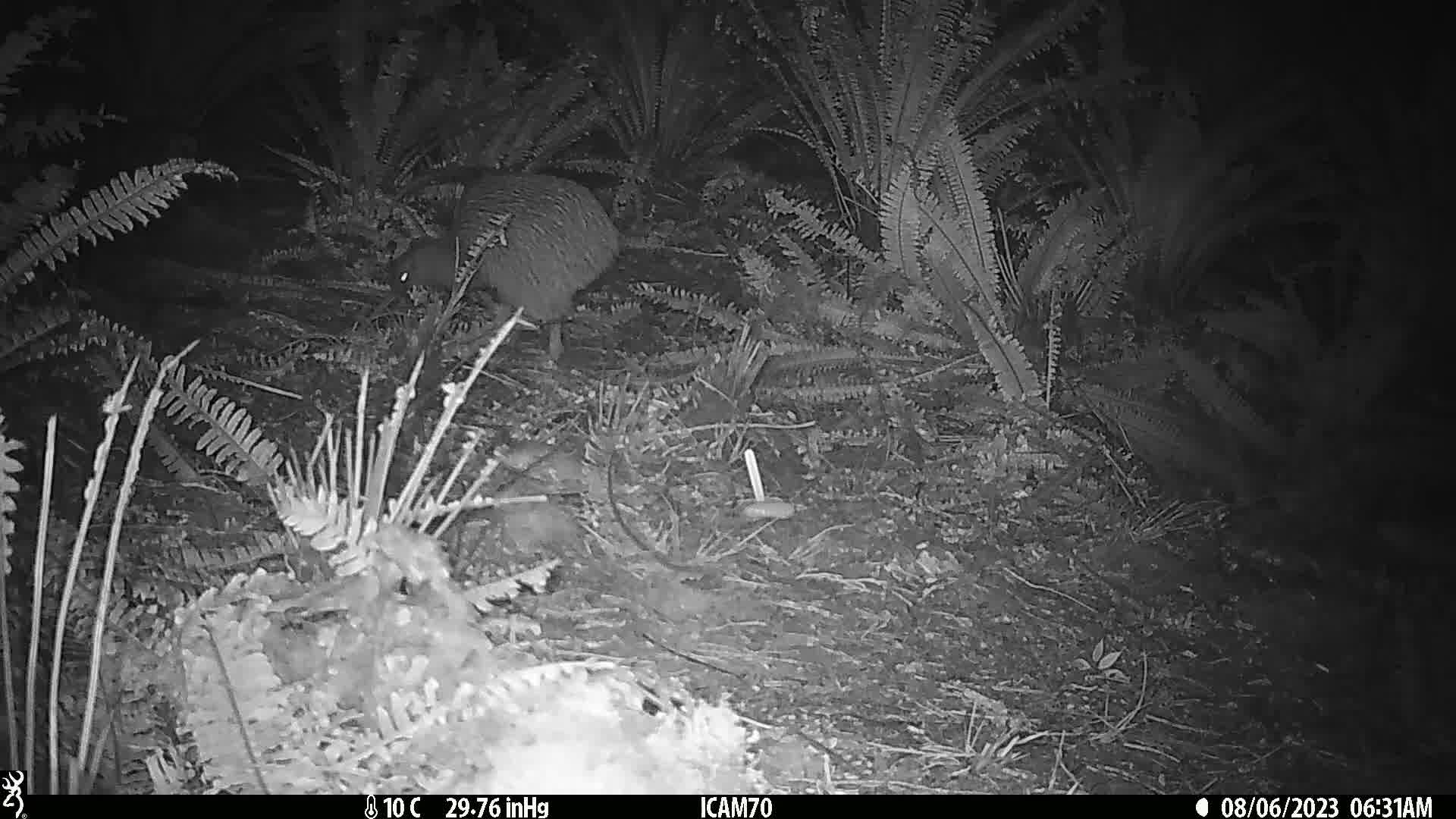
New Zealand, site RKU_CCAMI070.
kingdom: Animalia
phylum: Chordata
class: Aves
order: Apterygiformes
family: Apterygidae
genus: Apteryx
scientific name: Apteryx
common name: kiwi